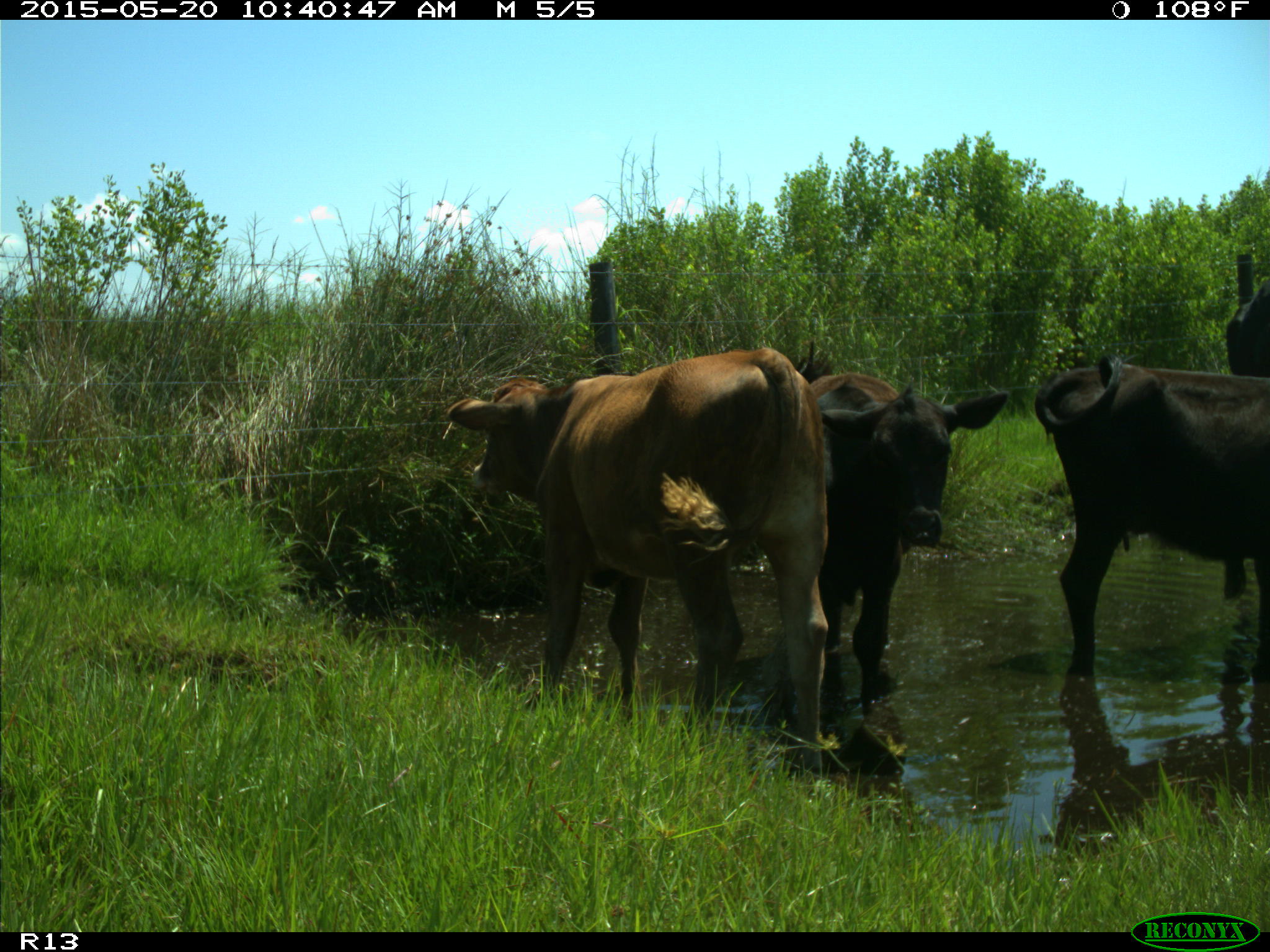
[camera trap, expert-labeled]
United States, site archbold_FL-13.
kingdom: Animalia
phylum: Chordata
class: Mammalia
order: Artiodactyla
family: Bovidae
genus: Bos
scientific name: Bos taurus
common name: domestic cow